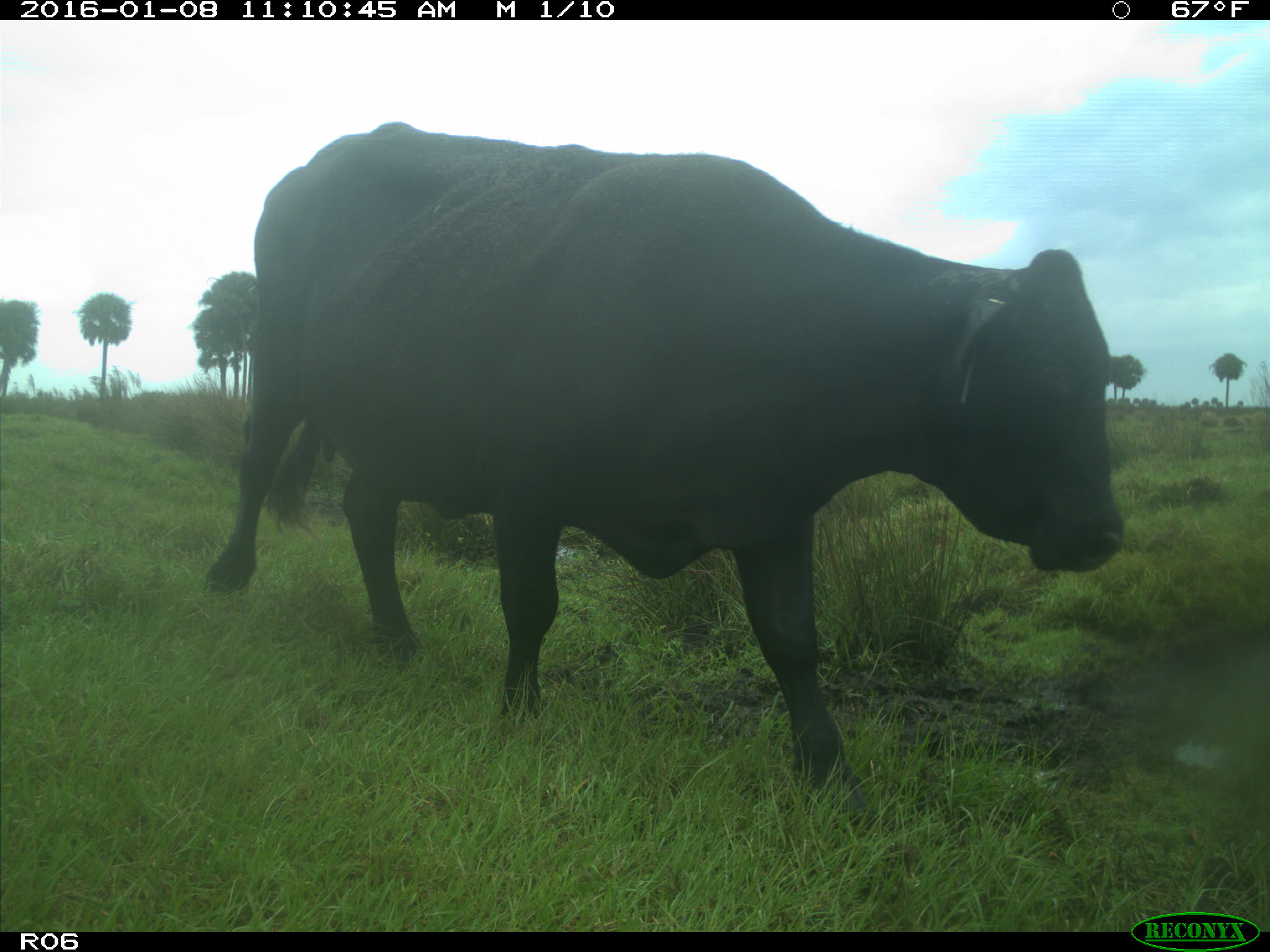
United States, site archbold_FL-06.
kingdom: Animalia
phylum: Chordata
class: Mammalia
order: Artiodactyla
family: Bovidae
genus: Bos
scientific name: Bos taurus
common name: domestic cow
Bos taurus (domestic cow).